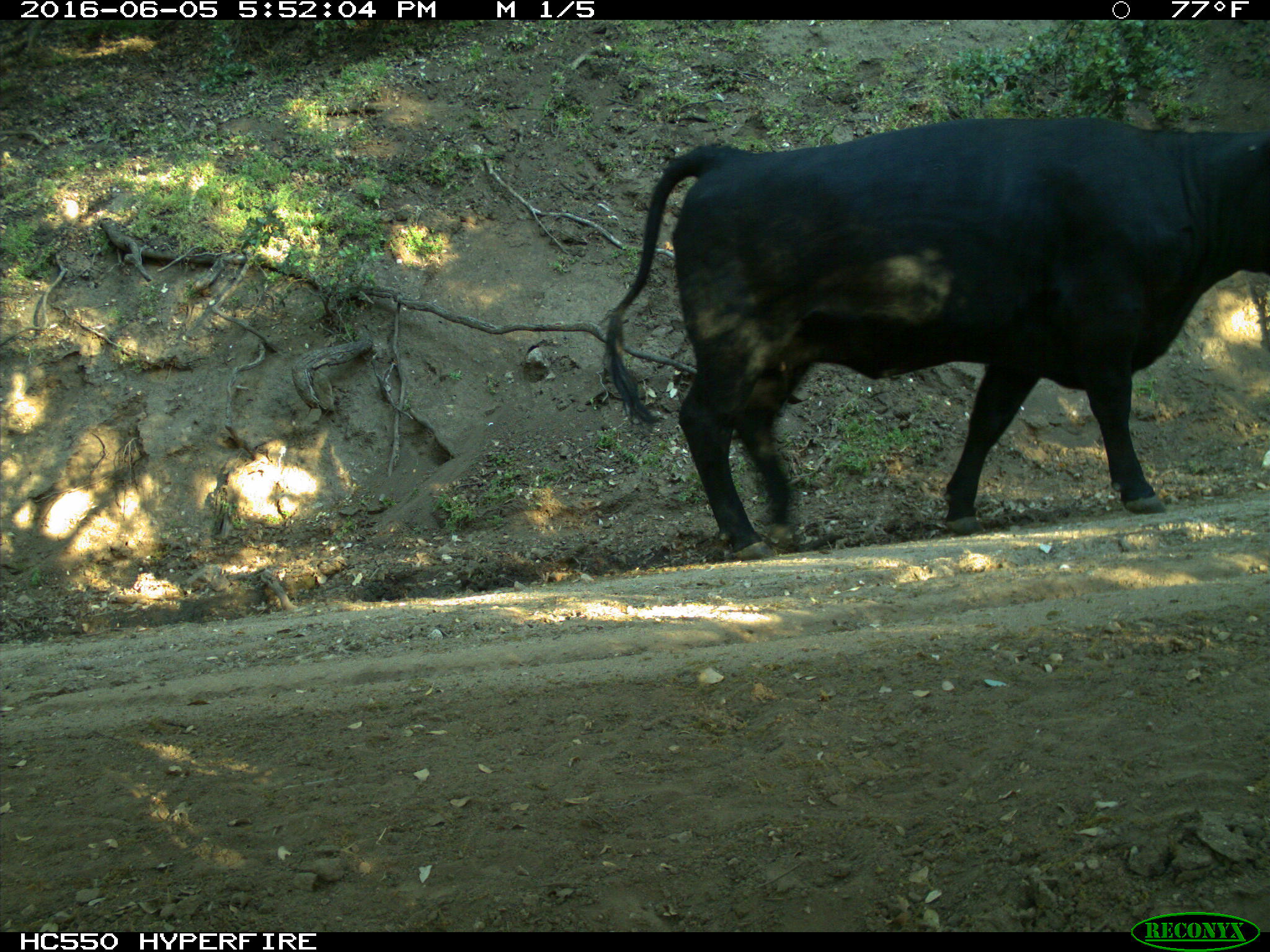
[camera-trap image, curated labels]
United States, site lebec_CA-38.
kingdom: Animalia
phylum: Chordata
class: Mammalia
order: Artiodactyla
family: Bovidae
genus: Bos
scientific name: Bos taurus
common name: domestic cow